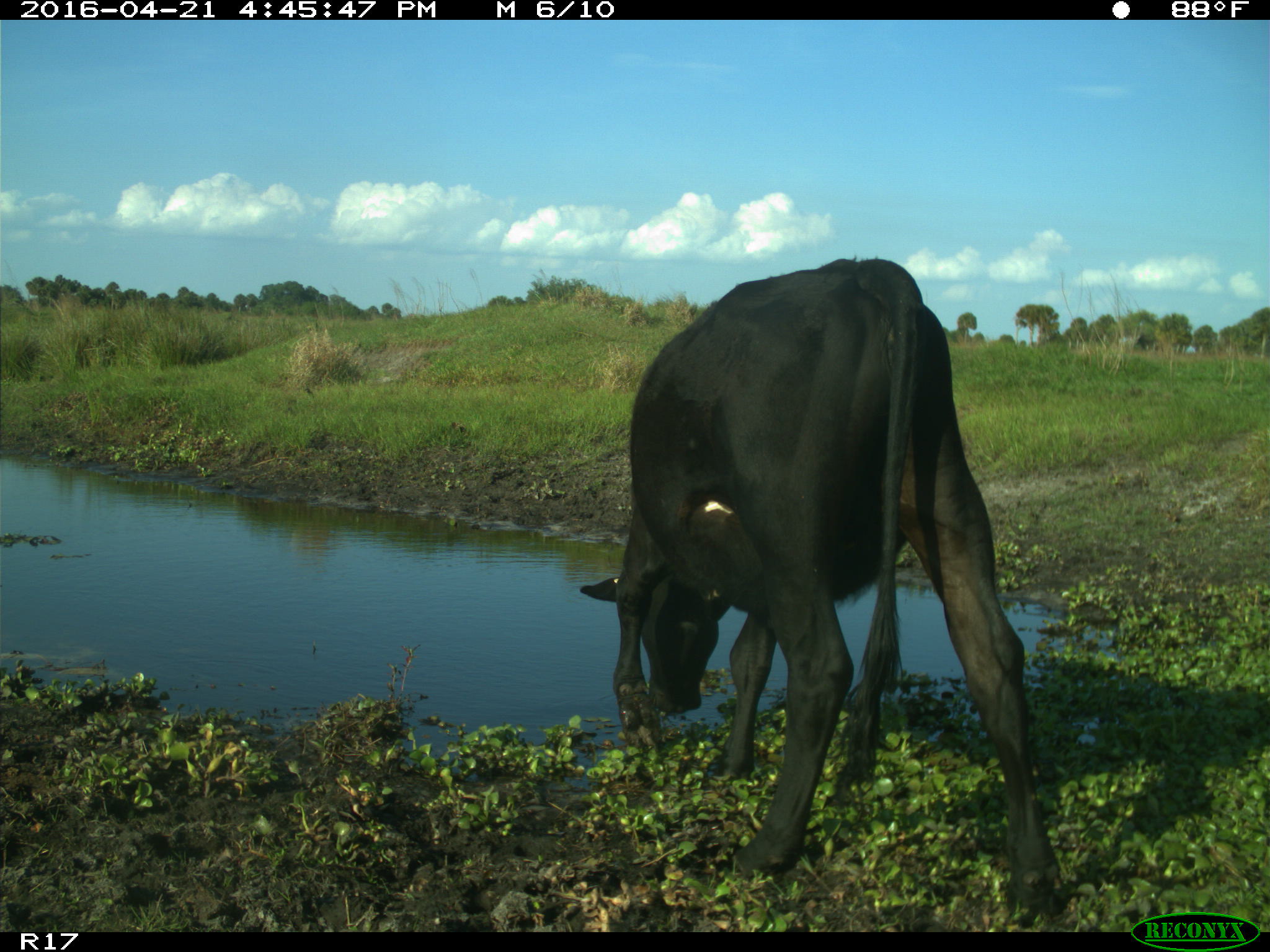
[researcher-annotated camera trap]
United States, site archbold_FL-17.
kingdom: Animalia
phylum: Chordata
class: Mammalia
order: Artiodactyla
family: Bovidae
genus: Bos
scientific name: Bos taurus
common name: domestic cow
Bos taurus (domestic cow).